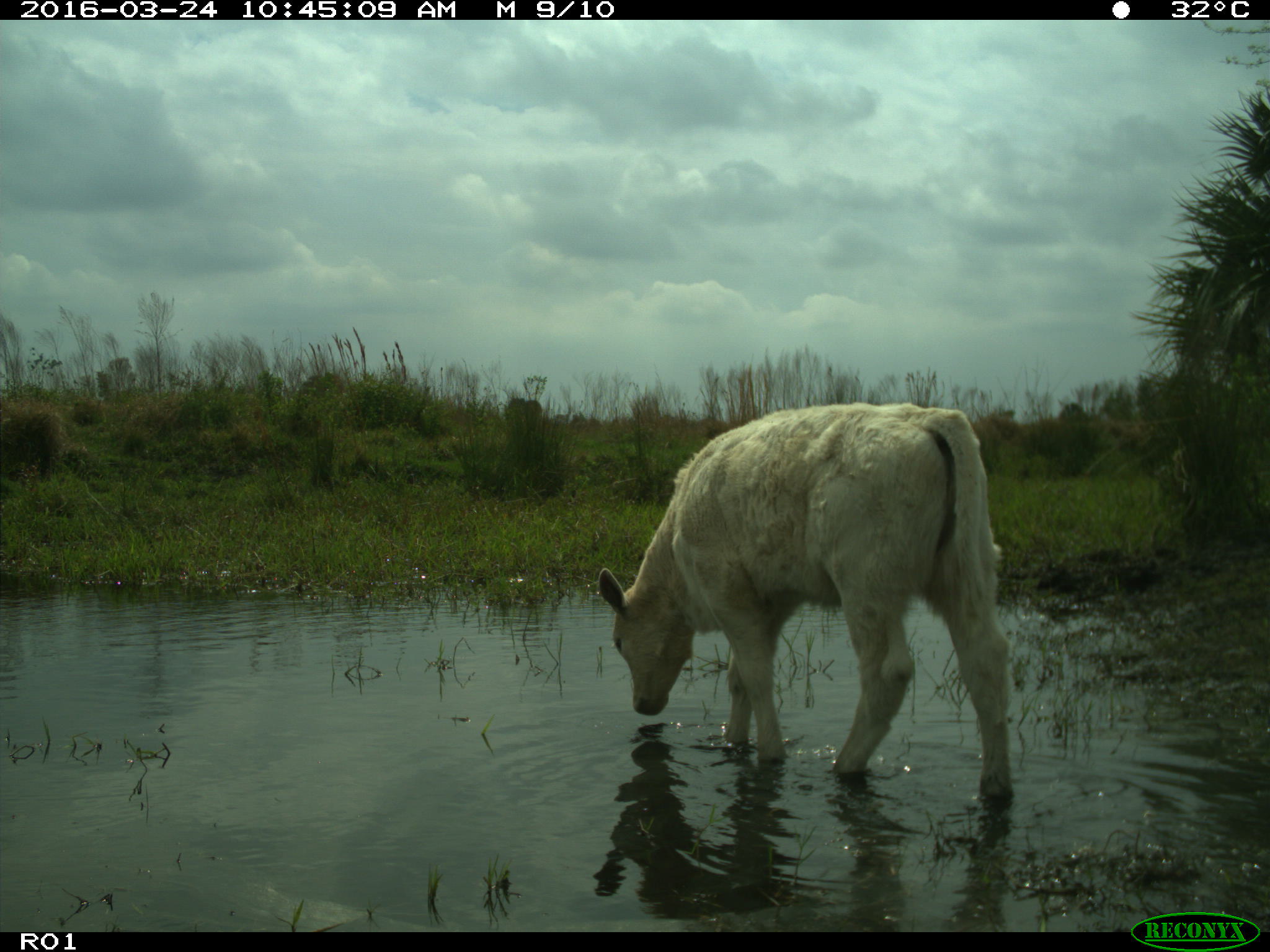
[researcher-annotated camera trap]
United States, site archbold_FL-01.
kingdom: Animalia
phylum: Chordata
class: Mammalia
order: Artiodactyla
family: Bovidae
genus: Bos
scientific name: Bos taurus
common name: domestic cow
Bos taurus (domestic cow).